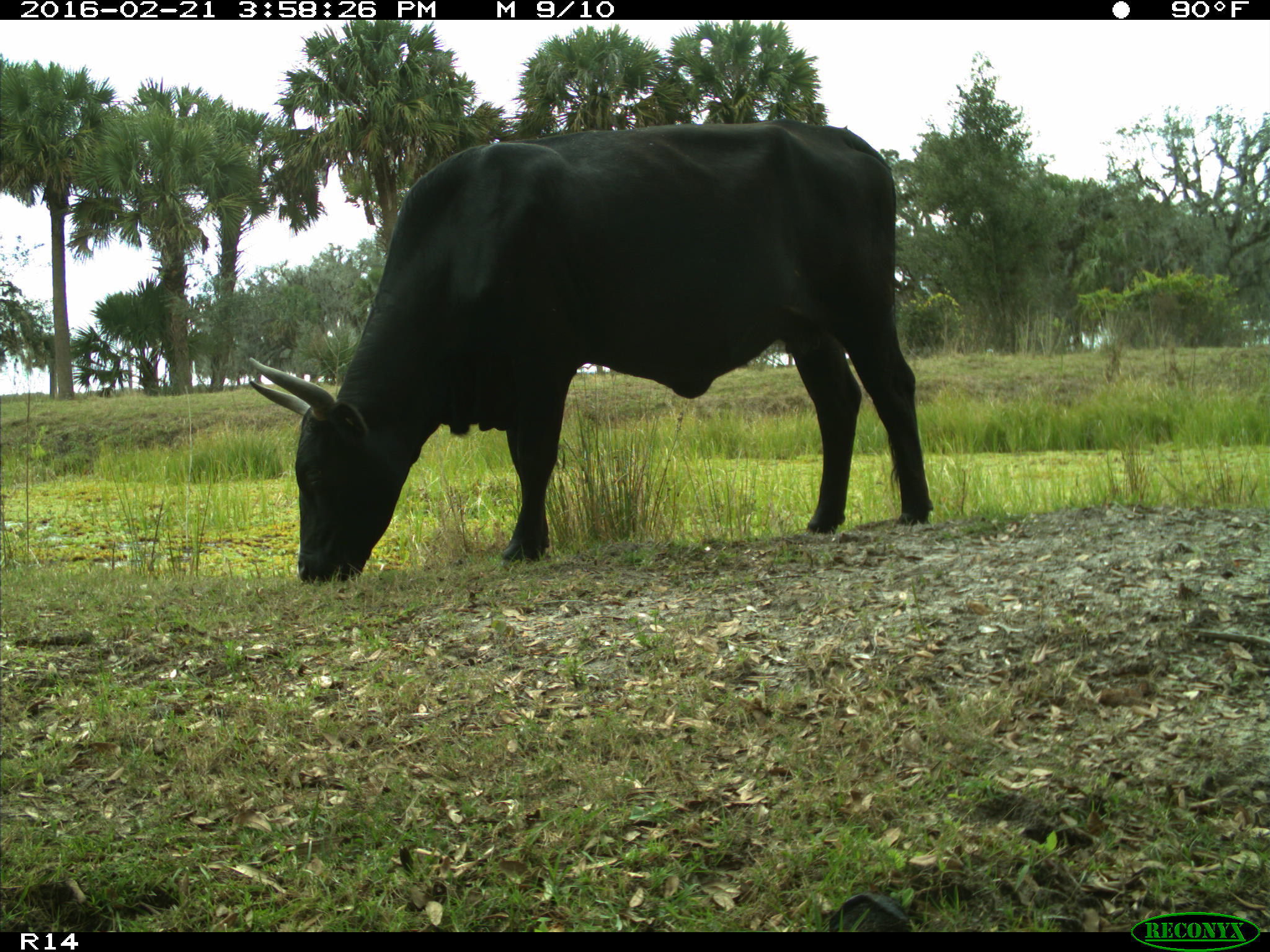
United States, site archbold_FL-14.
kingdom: Animalia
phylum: Chordata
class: Mammalia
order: Artiodactyla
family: Bovidae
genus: Bos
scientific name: Bos taurus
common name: domestic cow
Bos taurus (domestic cow).